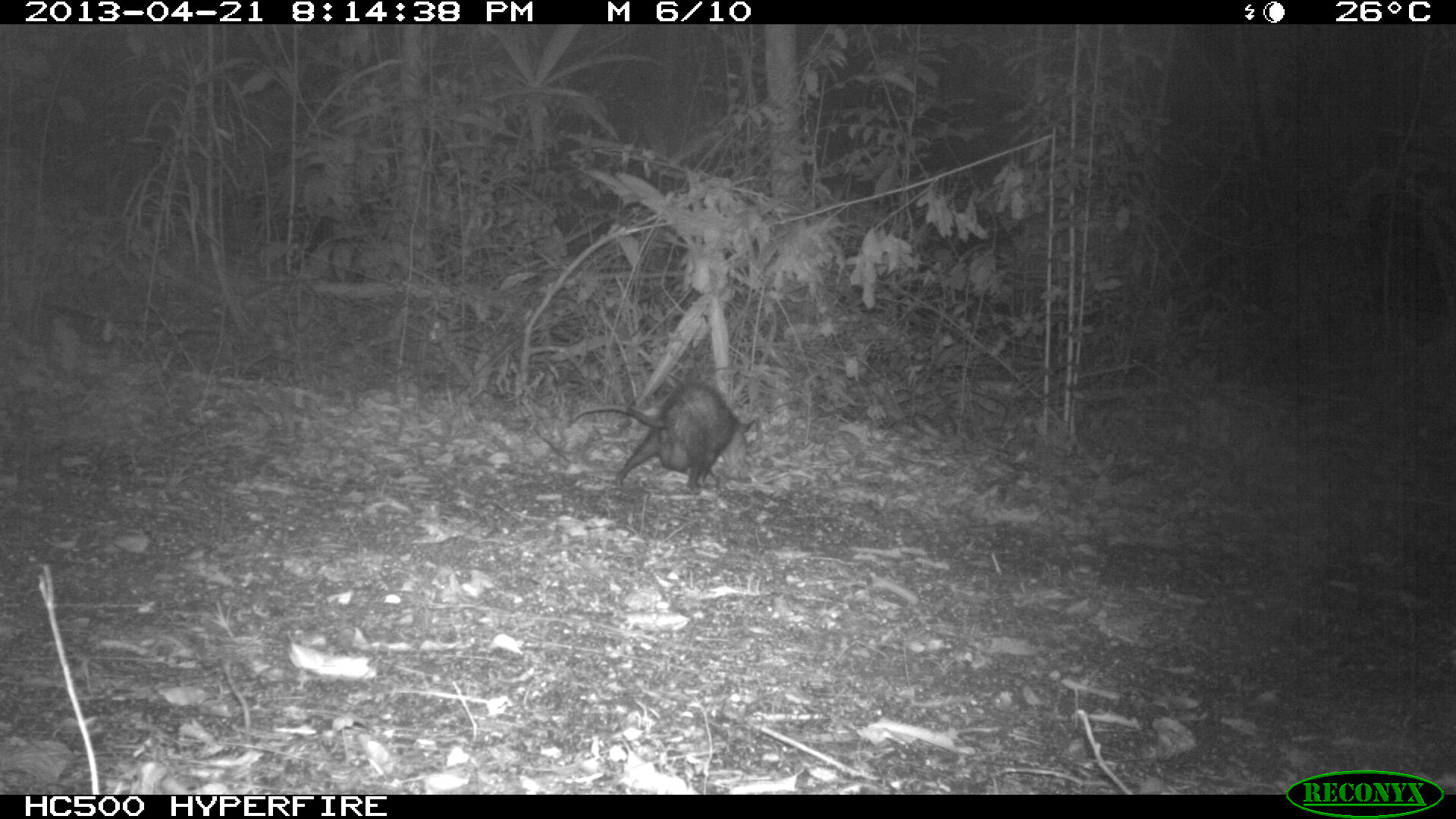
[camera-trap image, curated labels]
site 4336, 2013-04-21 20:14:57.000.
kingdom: Animalia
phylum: Chordata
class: Mammalia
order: Didelphimorphia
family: Didelphidae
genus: Didelphis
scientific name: Didelphis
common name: american opossums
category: didelphis sp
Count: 1.